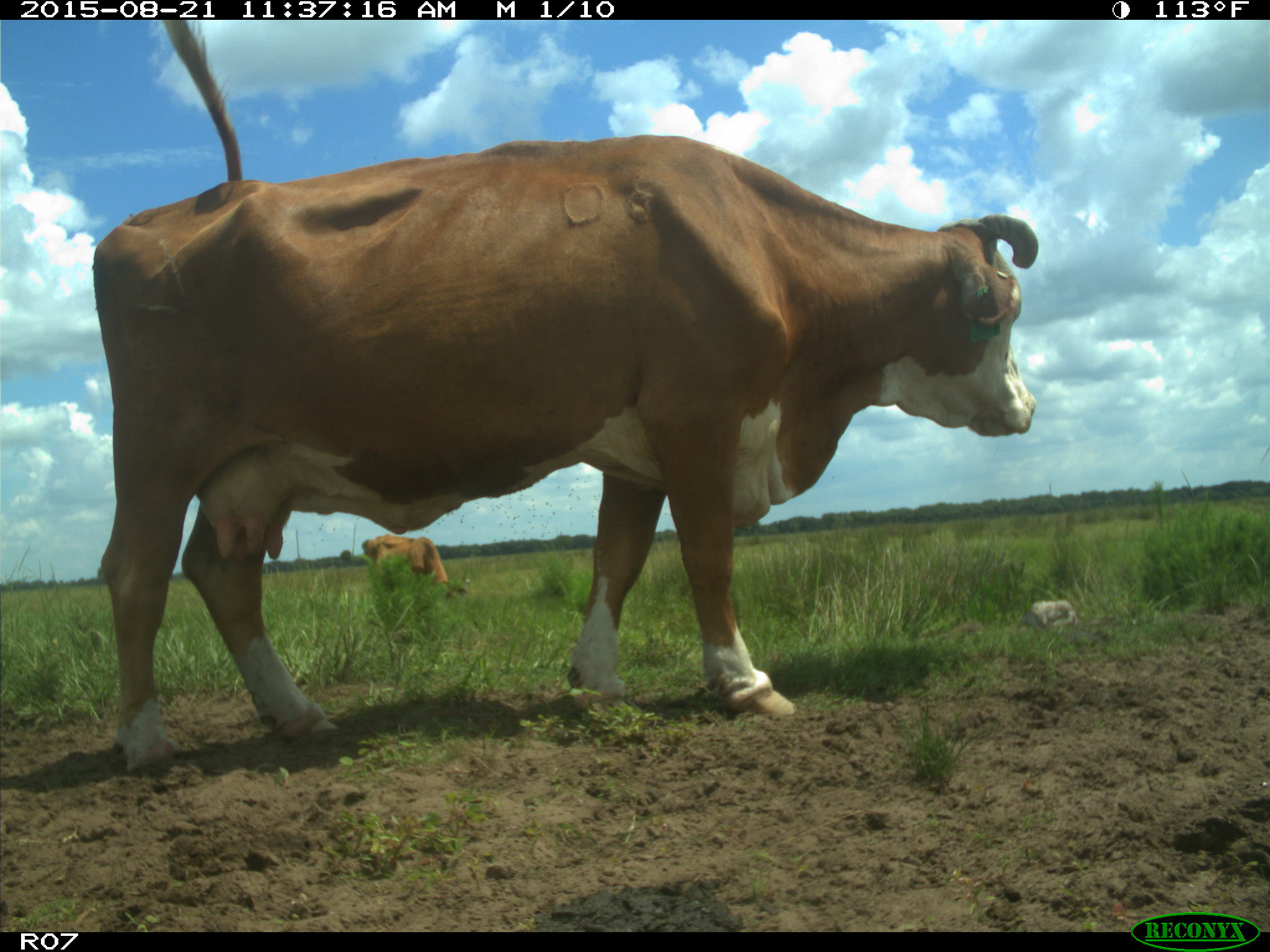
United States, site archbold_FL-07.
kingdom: Animalia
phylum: Chordata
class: Mammalia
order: Artiodactyla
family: Bovidae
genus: Bos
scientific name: Bos taurus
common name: domestic cow